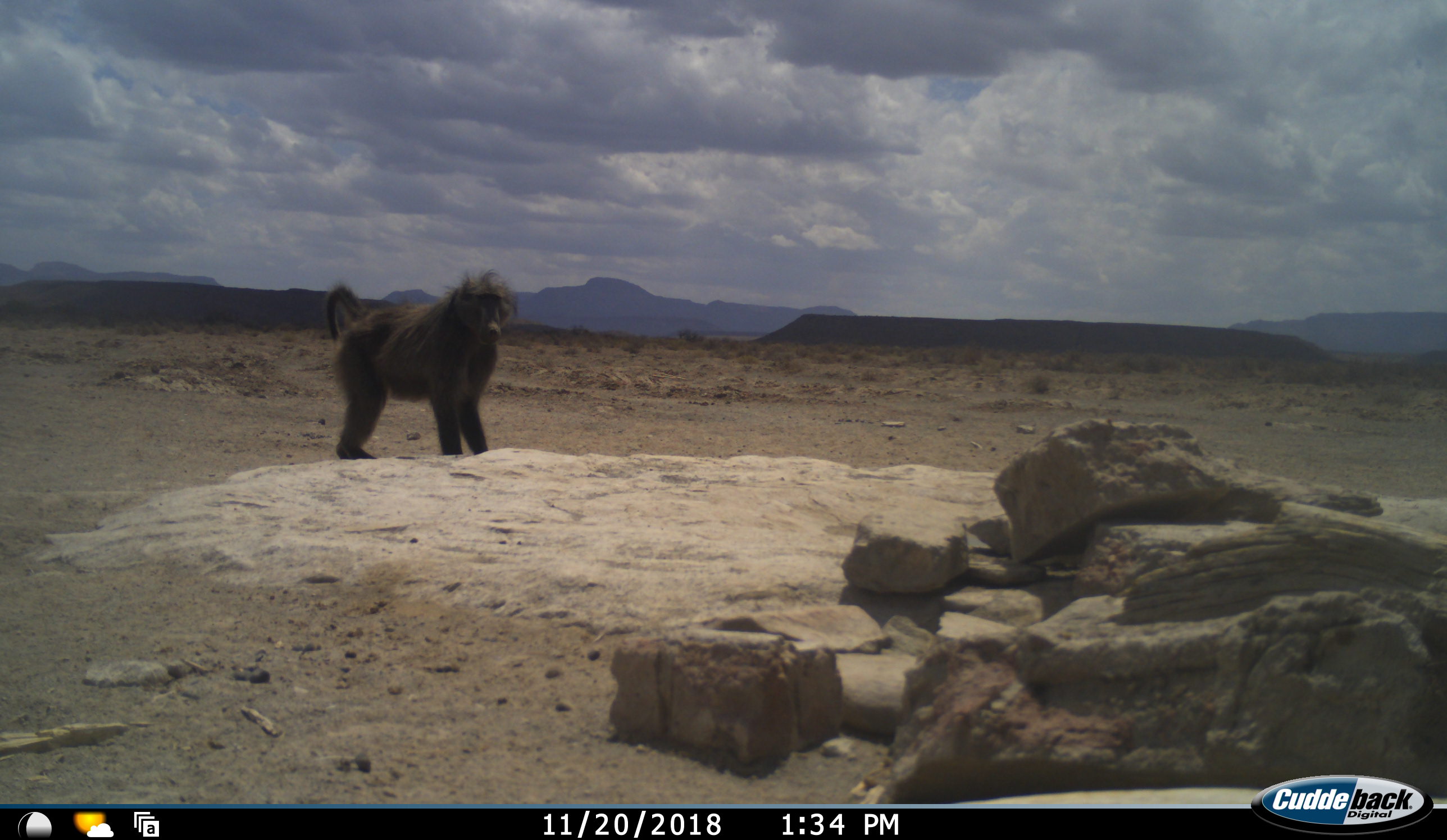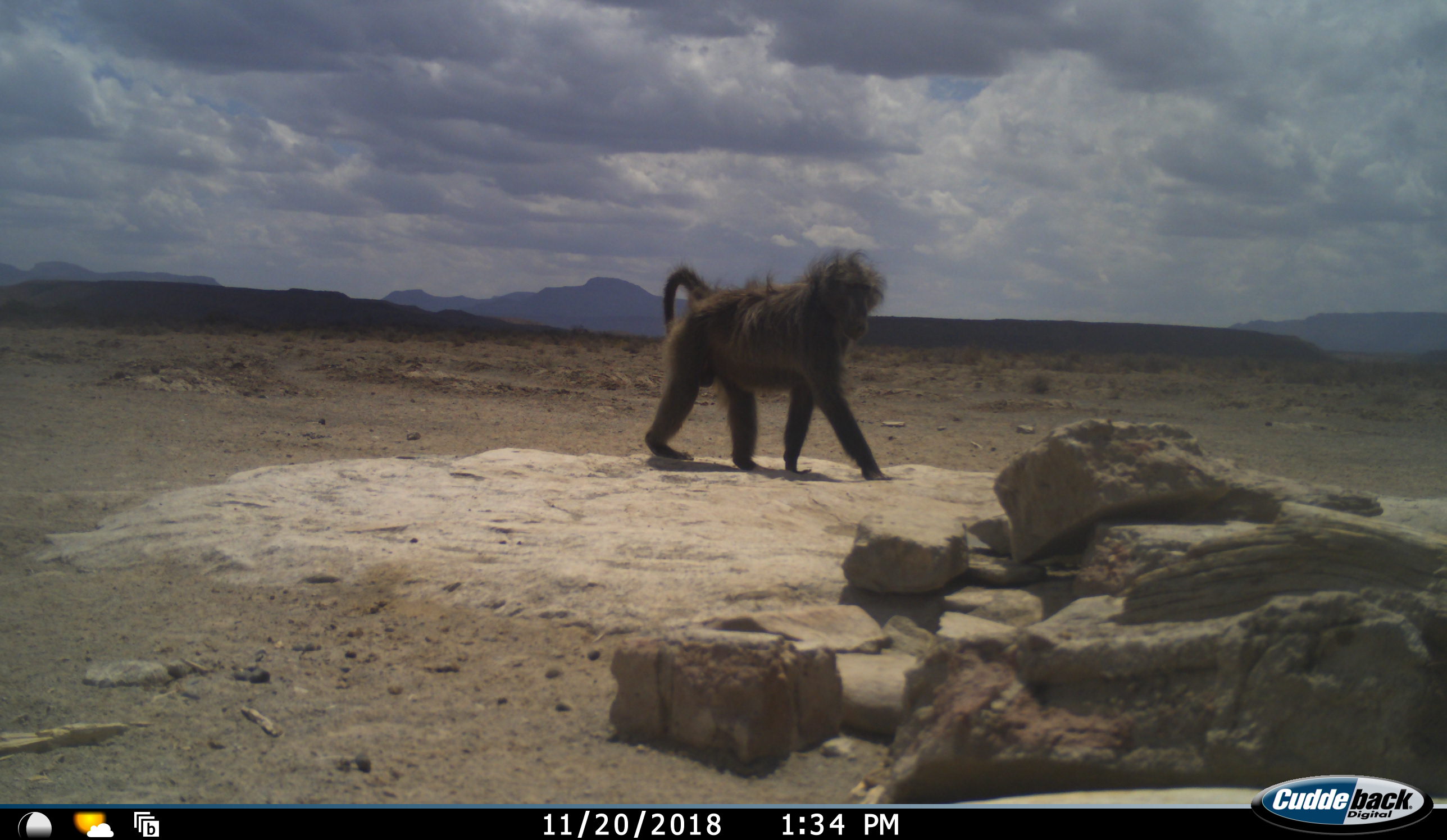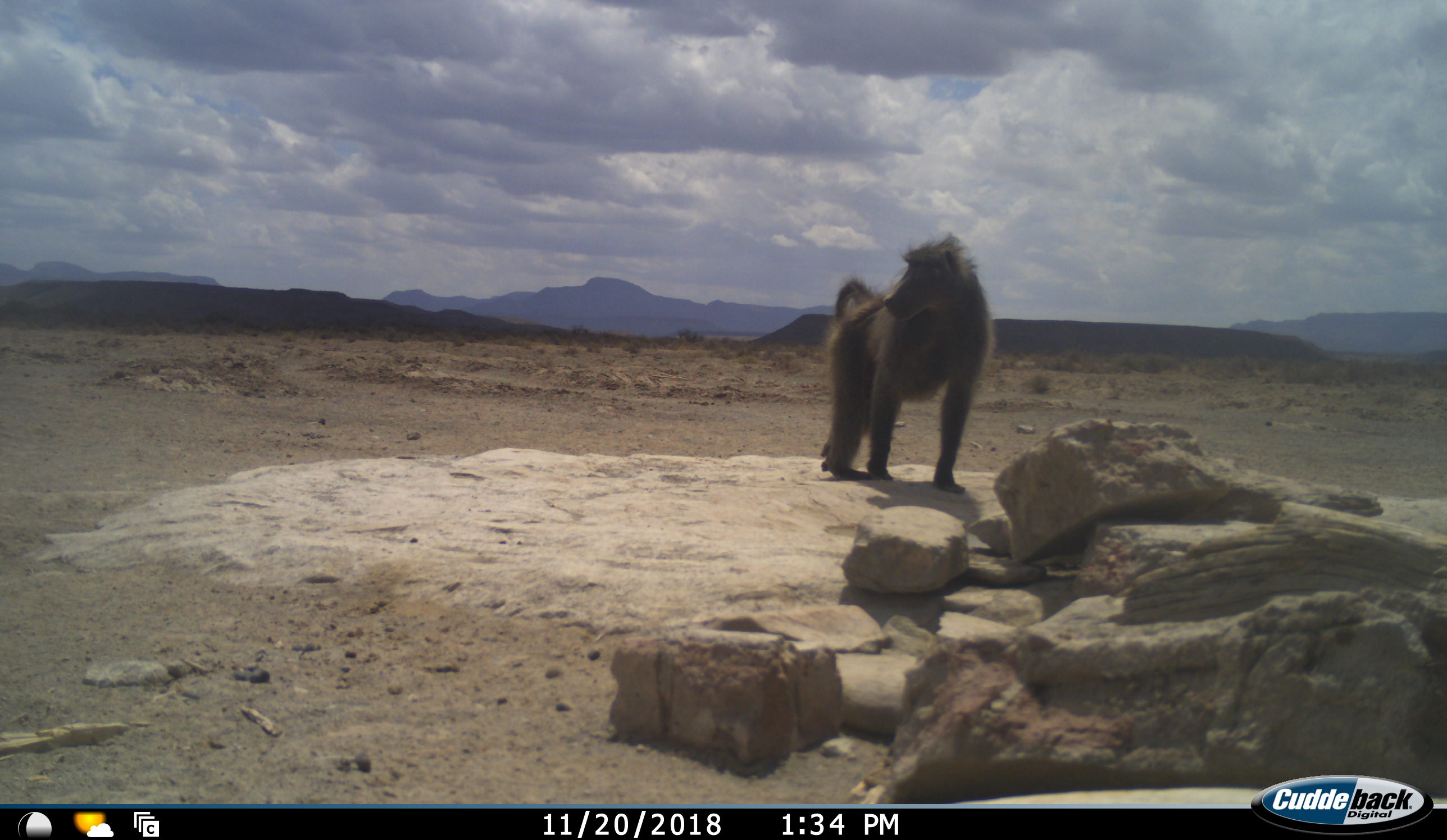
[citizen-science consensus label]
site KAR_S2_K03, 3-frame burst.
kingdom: Animalia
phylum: Chordata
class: Mammalia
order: Primates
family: Cercopithecidae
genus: Papio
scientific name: Papio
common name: baboon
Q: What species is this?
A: Baboon (Papio).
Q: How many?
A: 1.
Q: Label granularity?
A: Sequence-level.